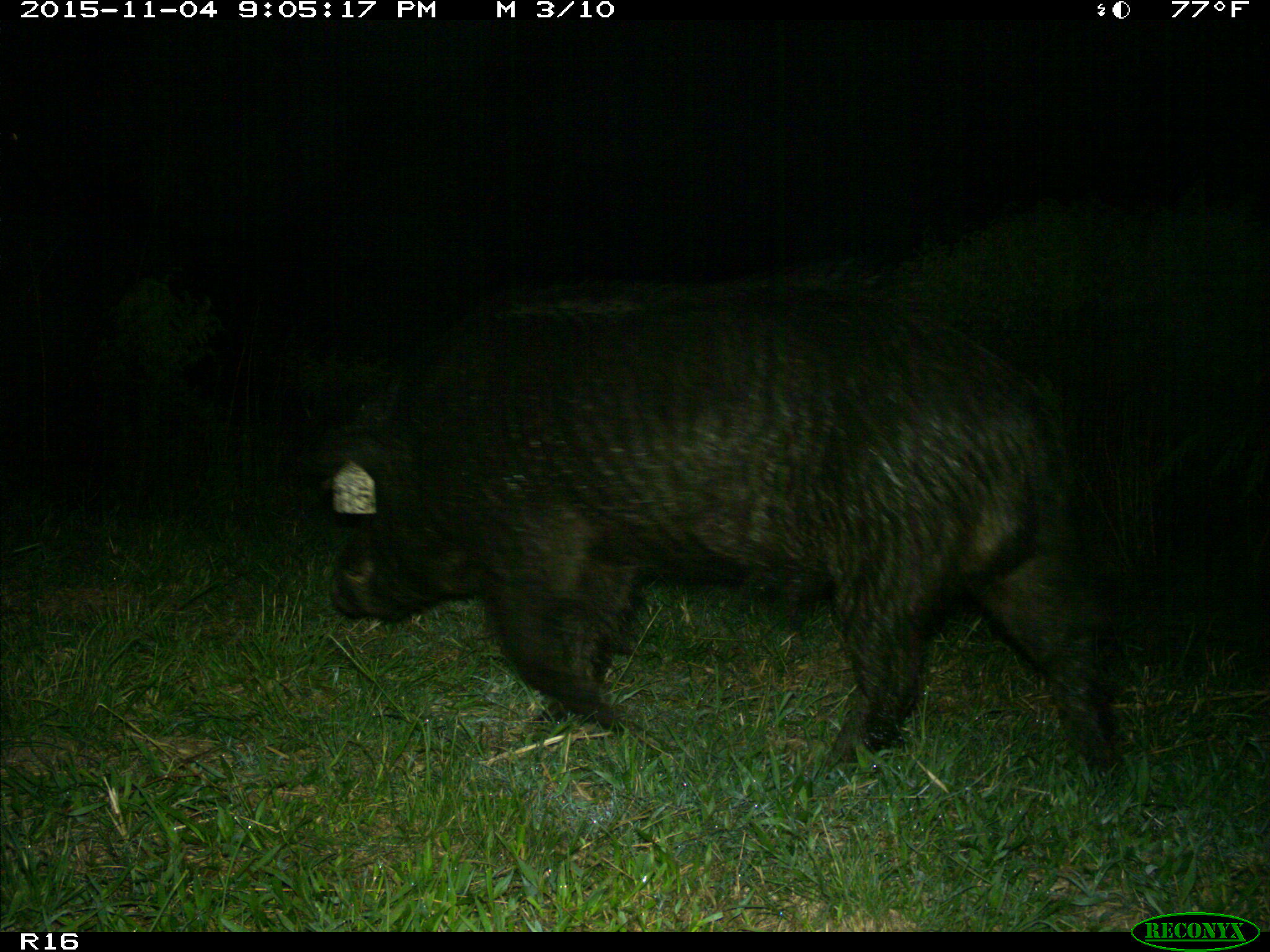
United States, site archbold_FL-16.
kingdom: Animalia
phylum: Chordata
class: Mammalia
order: Artiodactyla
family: Suidae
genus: Sus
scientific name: Sus scrofa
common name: wild boar